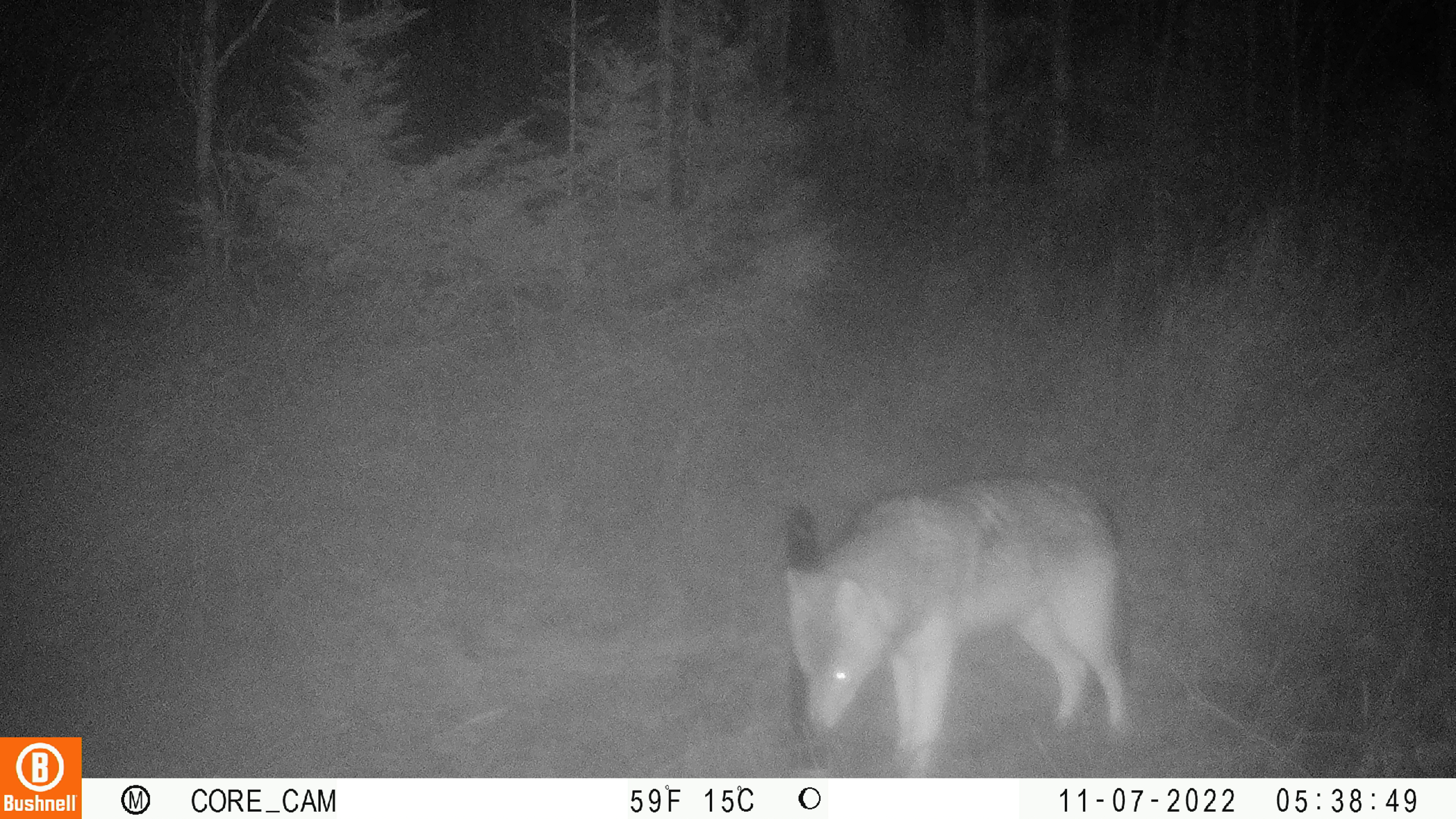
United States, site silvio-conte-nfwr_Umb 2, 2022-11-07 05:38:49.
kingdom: Animalia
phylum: Chordata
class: Mammalia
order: Carnivora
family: Canidae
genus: Canis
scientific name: Canis latrans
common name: coyote